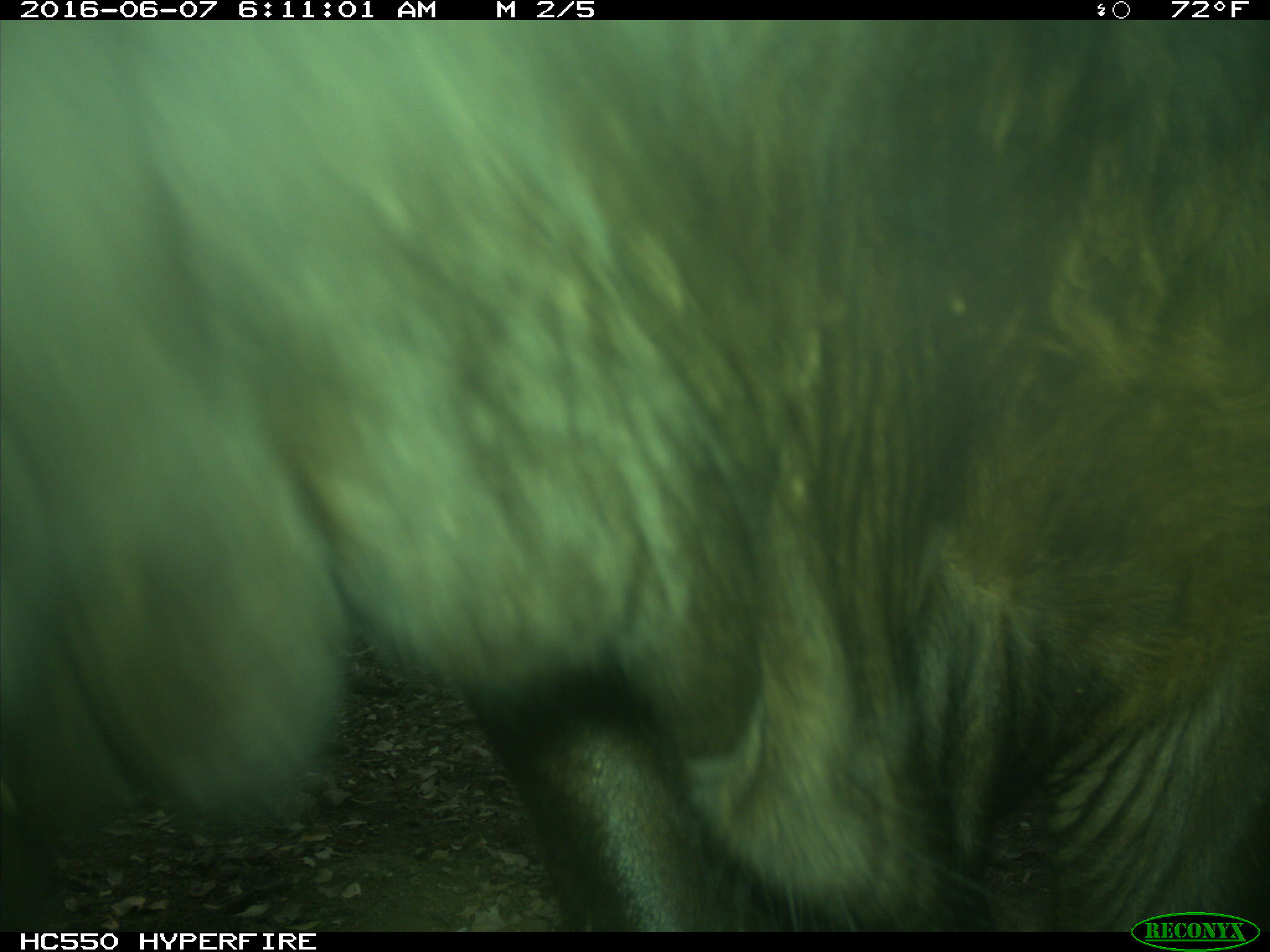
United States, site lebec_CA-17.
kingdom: Animalia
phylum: Chordata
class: Mammalia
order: Artiodactyla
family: Bovidae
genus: Bos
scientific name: Bos taurus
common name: domestic cow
Bos taurus (domestic cow).